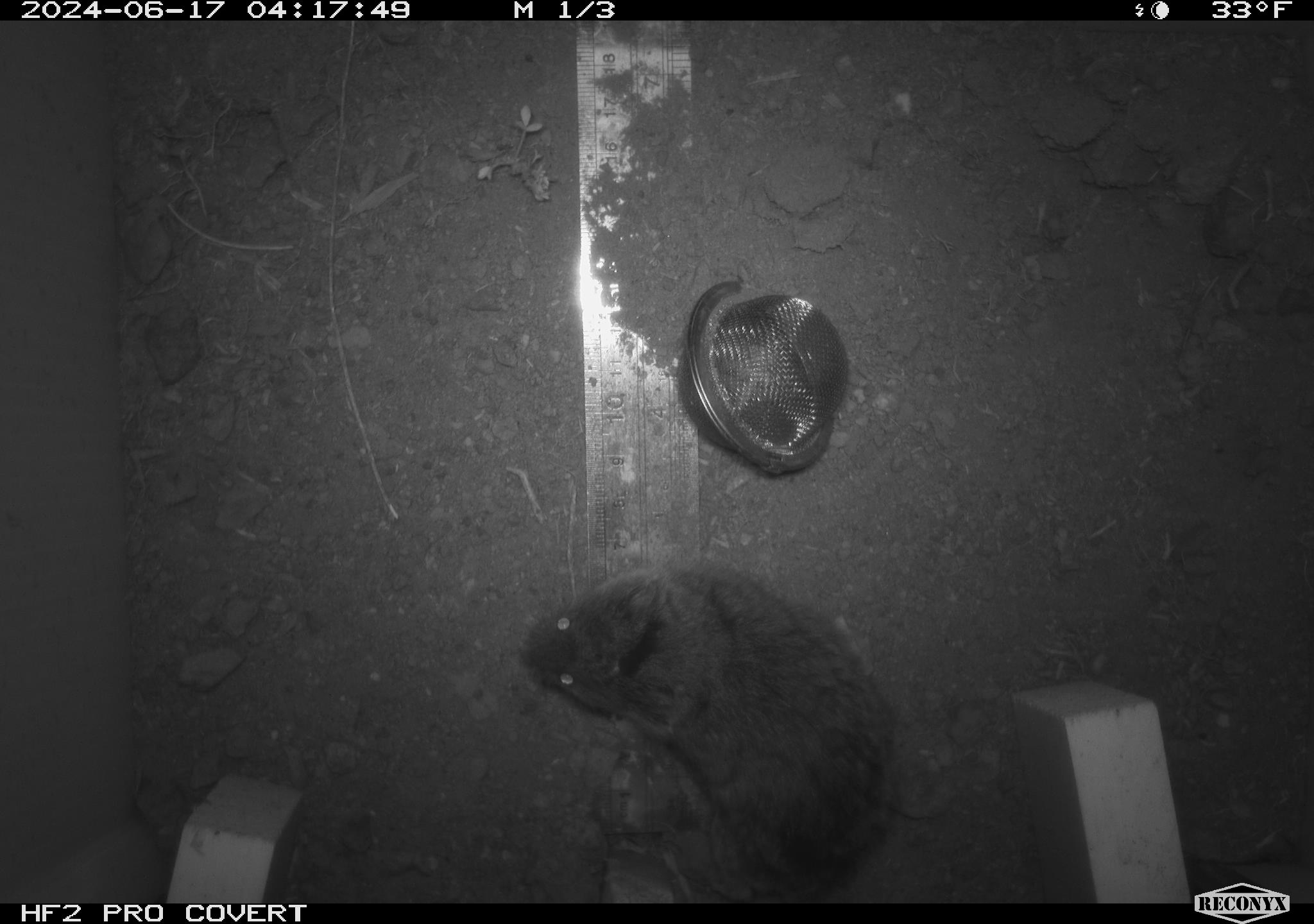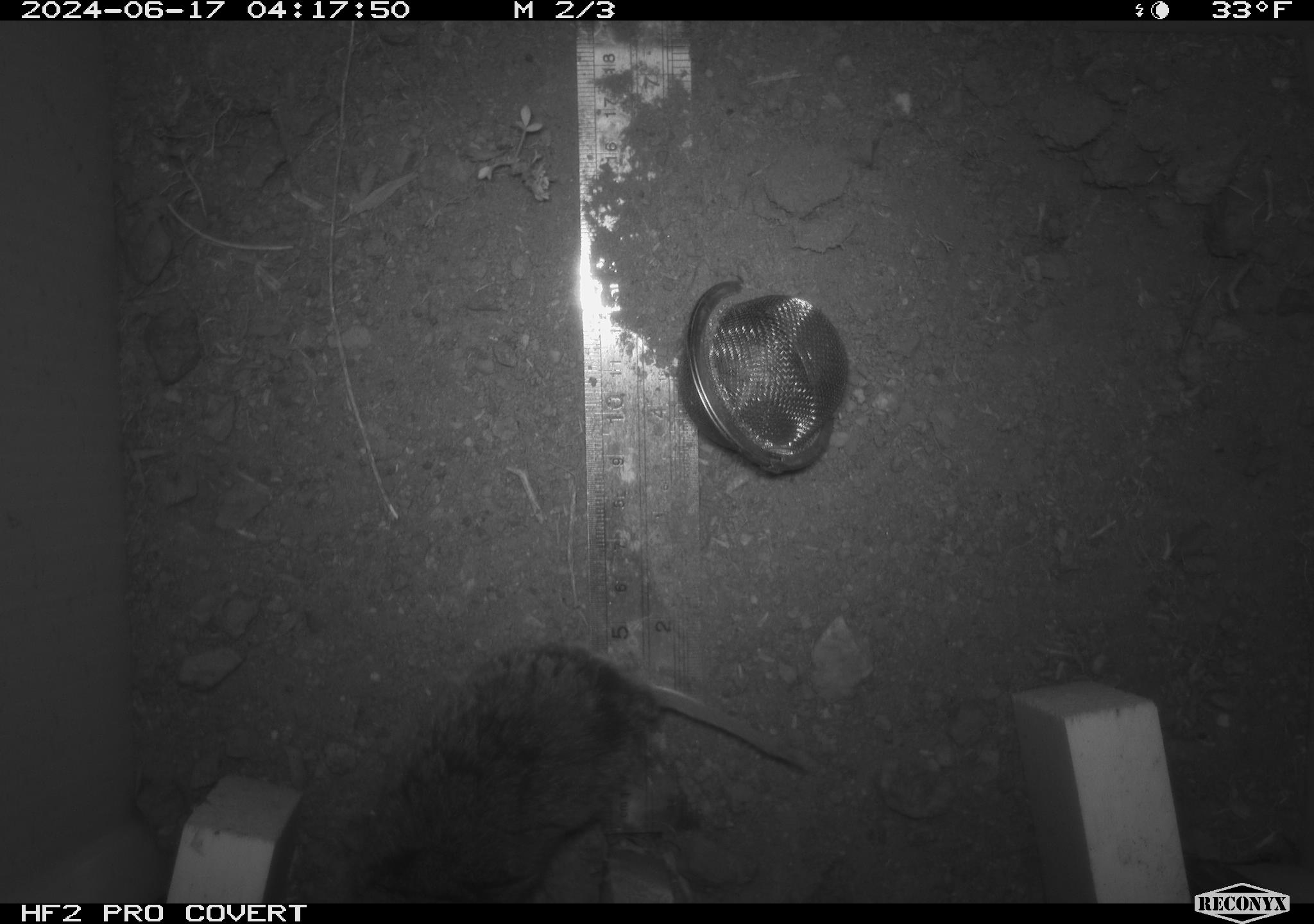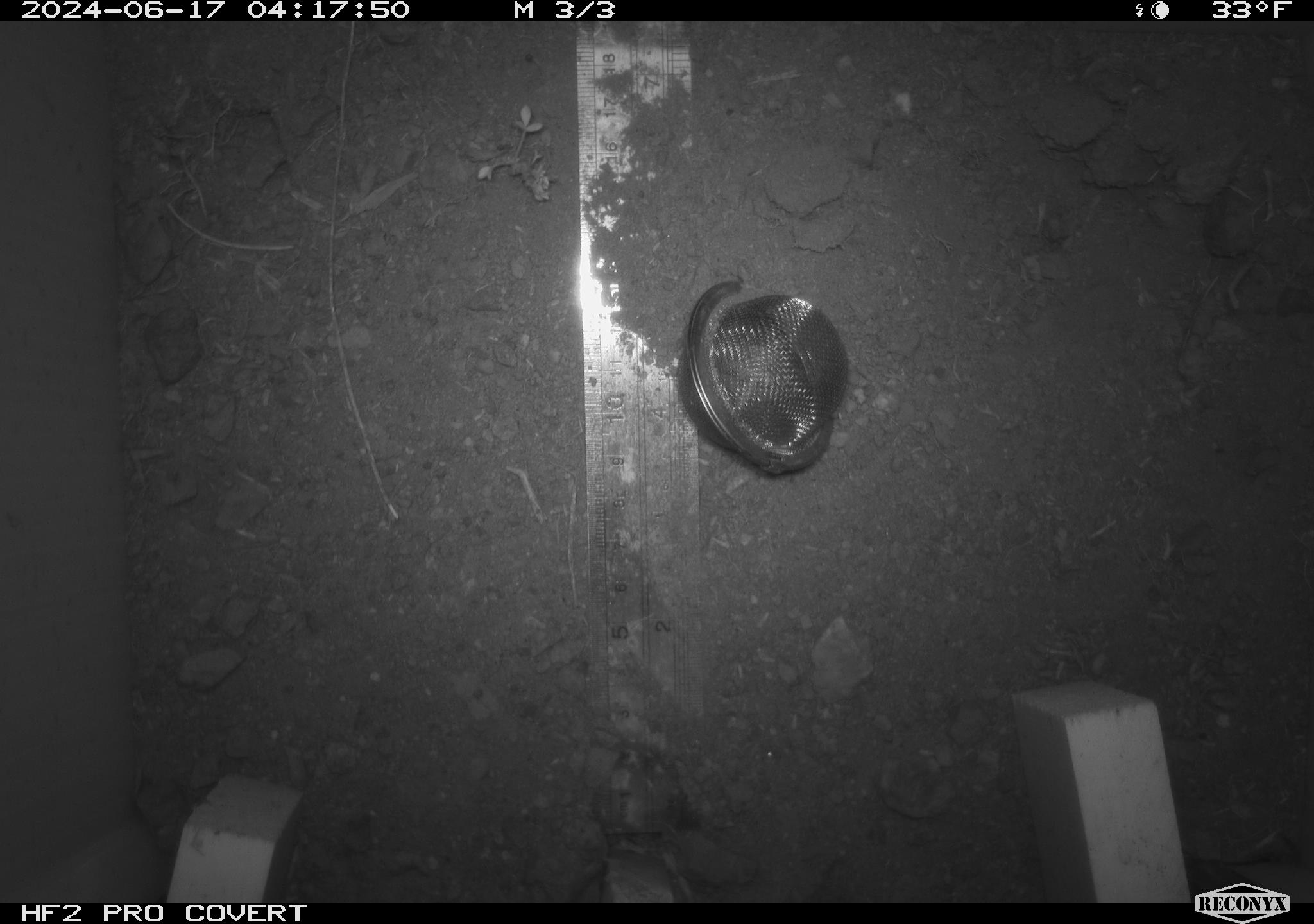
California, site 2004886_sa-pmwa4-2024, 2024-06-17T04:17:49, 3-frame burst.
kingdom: Animalia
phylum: Chordata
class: Mammalia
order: Rodentia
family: Cricetidae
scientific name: Arvicolinae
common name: voles, lemmings, and muskrats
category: arvicolinae subfamily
Arvicolinae subfamily (voles, lemmings, and muskrats) (Arvicolinae).